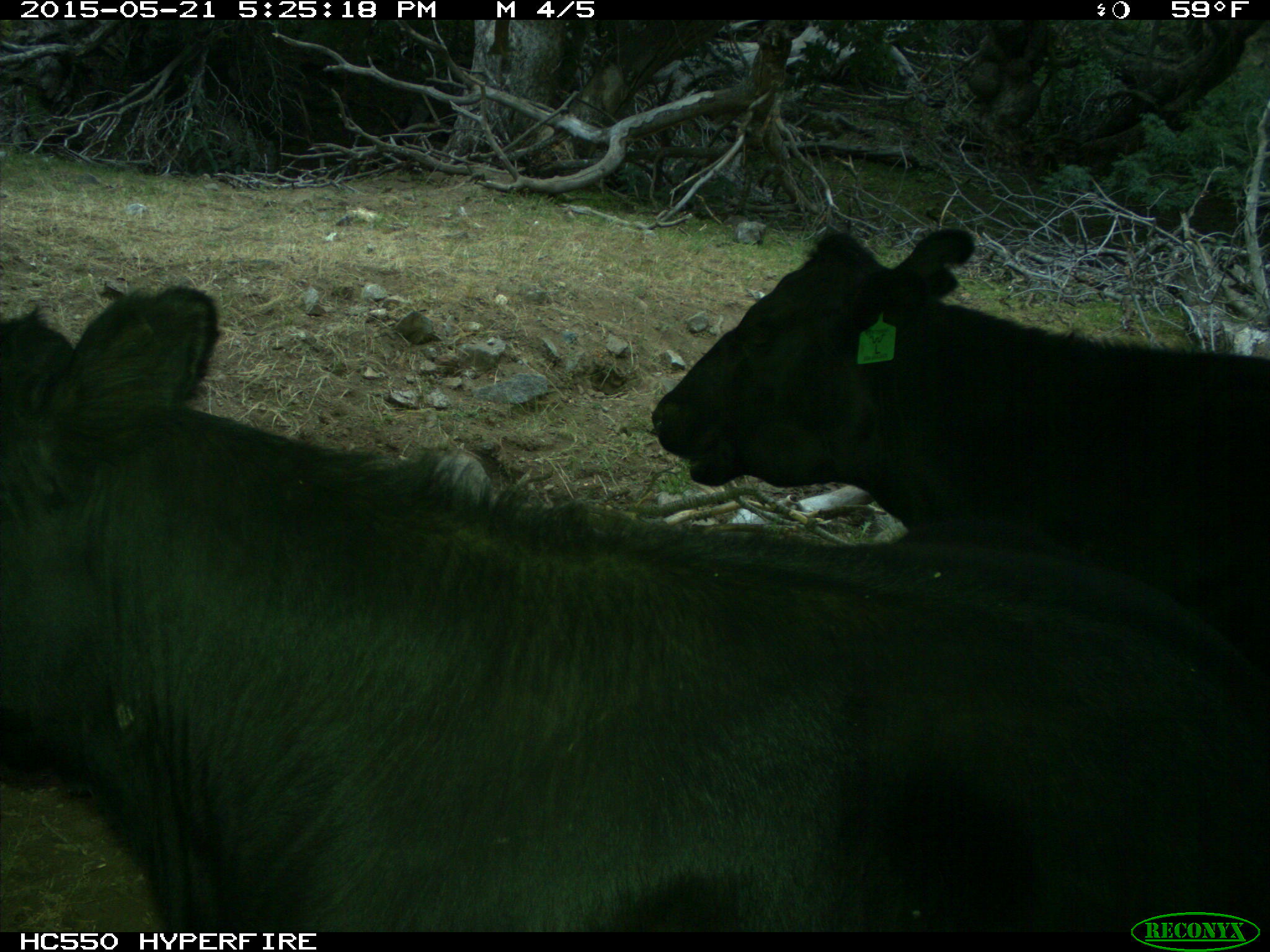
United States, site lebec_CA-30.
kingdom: Animalia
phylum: Chordata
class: Mammalia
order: Artiodactyla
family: Bovidae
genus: Bos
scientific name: Bos taurus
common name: domestic cow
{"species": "Bos taurus (domestic cow)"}